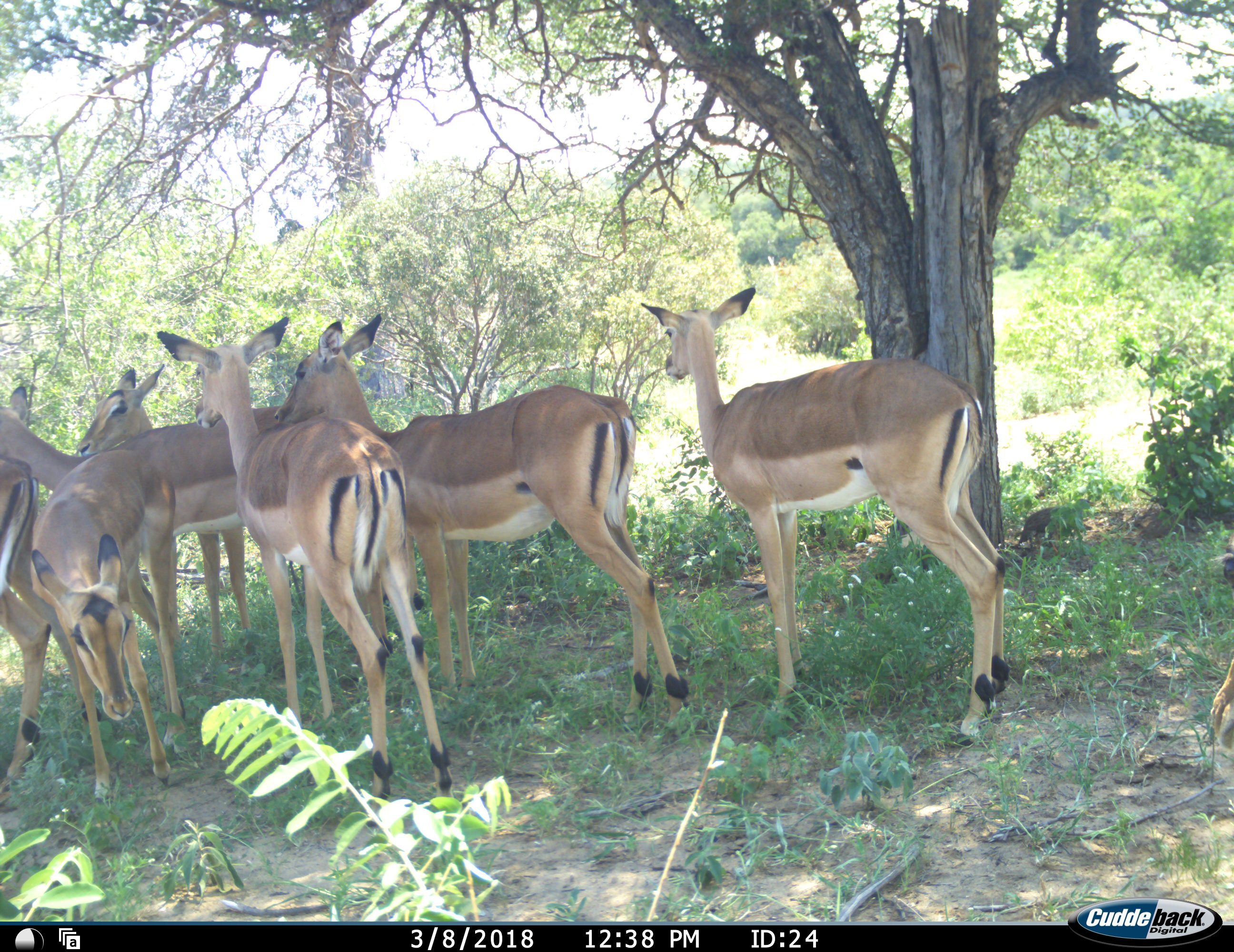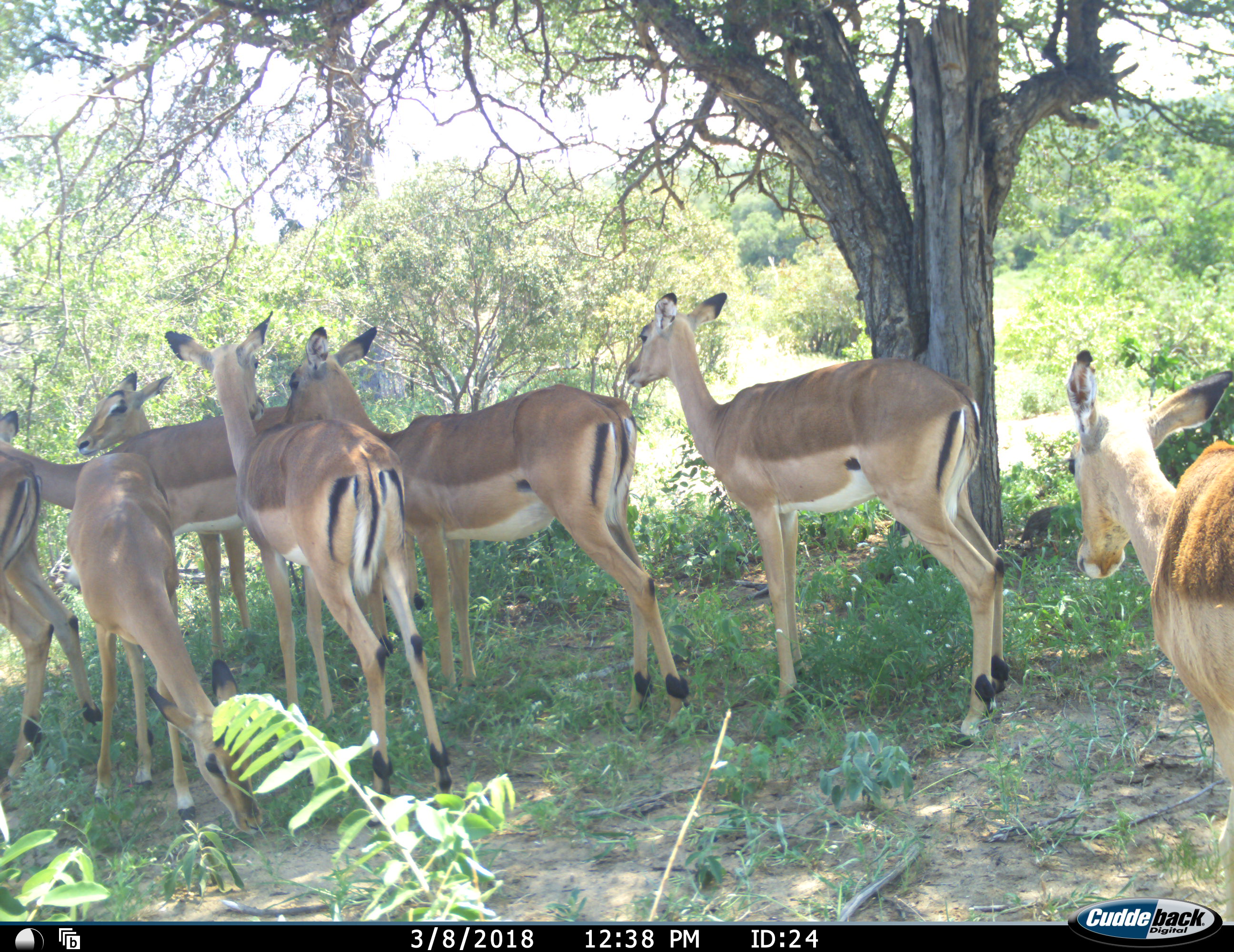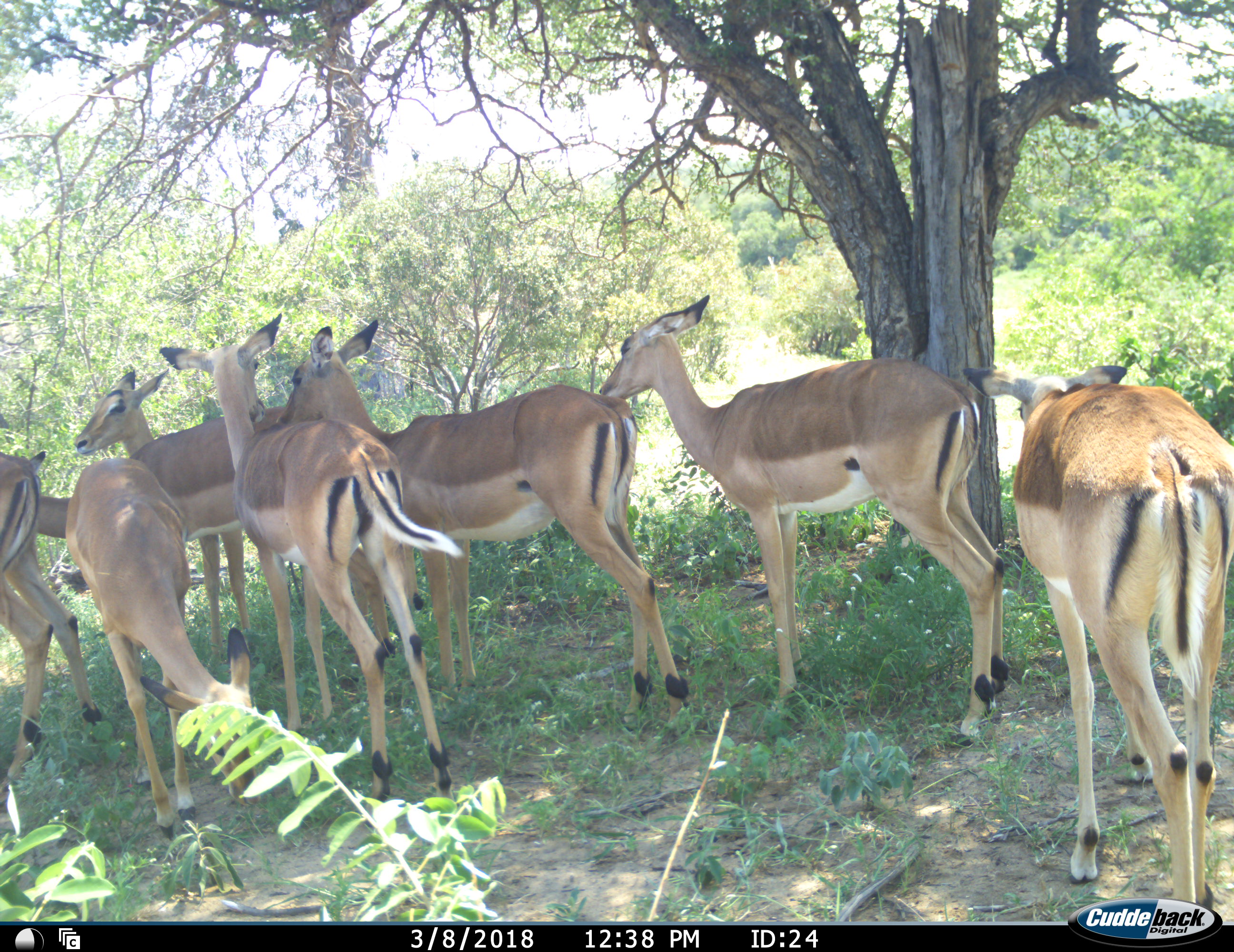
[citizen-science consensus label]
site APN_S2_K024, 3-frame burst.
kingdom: Animalia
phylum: Chordata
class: Mammalia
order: Artiodactyla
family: Bovidae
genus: Aepyceros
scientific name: Aepyceros melampus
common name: impala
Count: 8.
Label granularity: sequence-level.